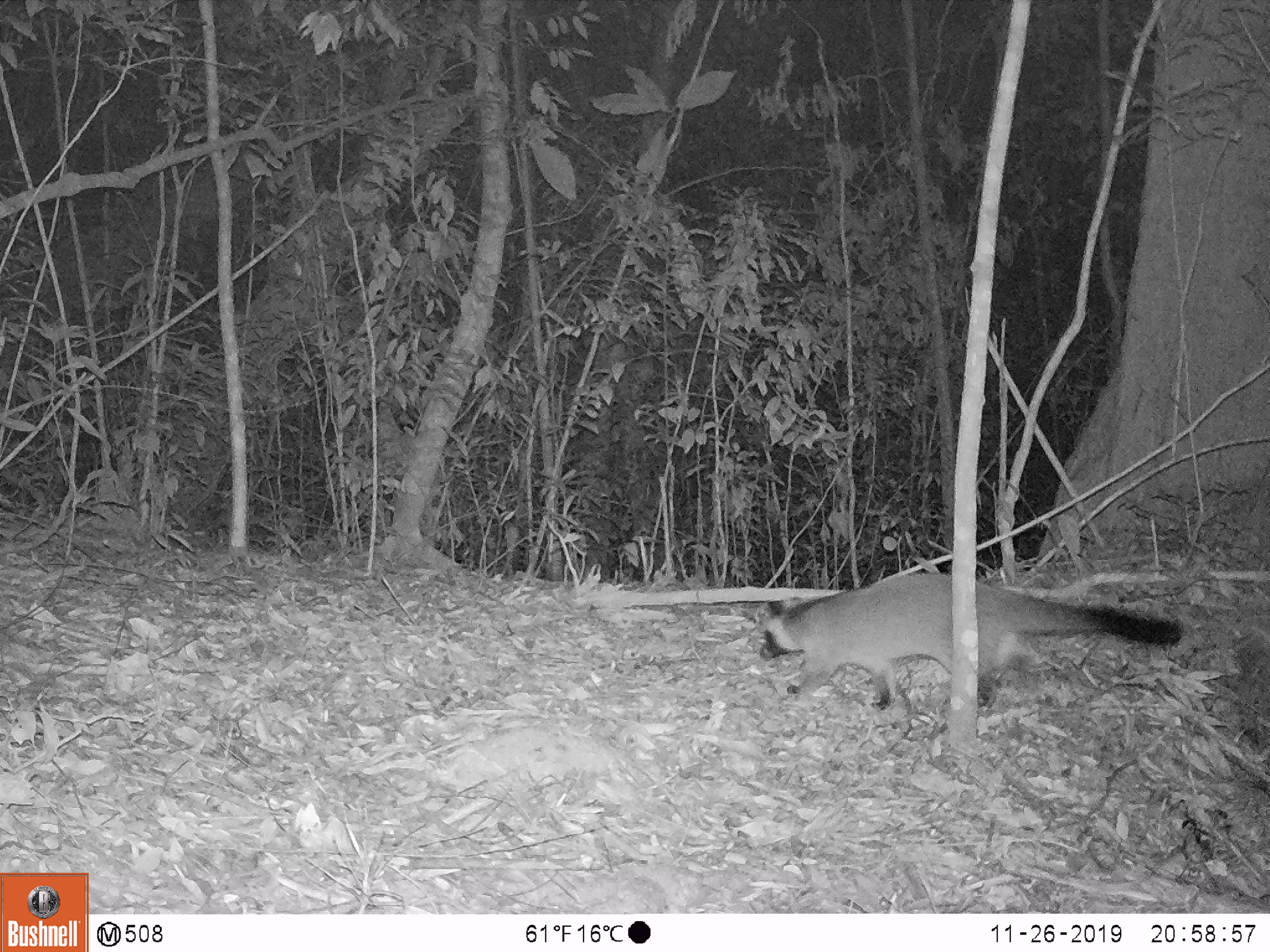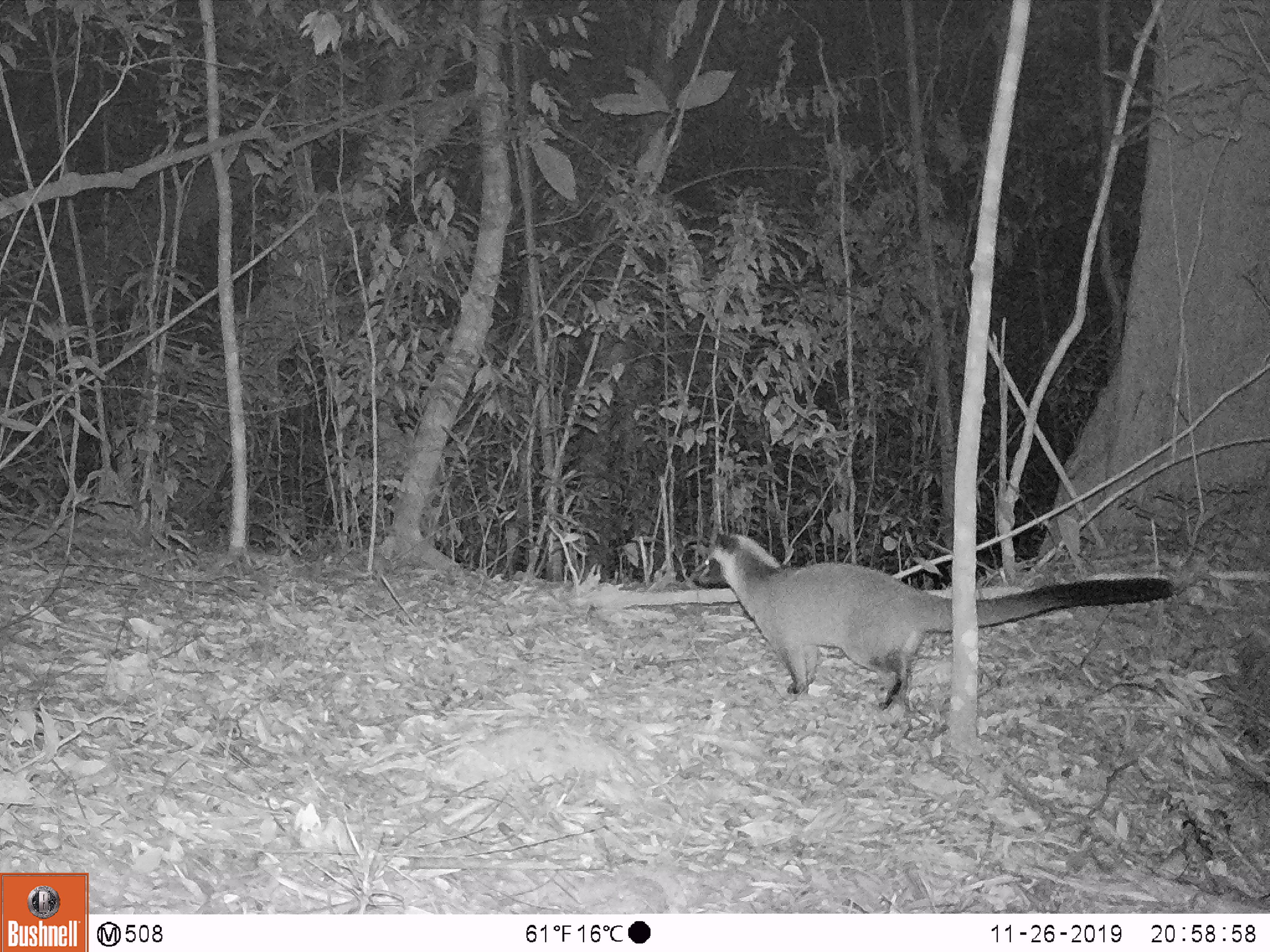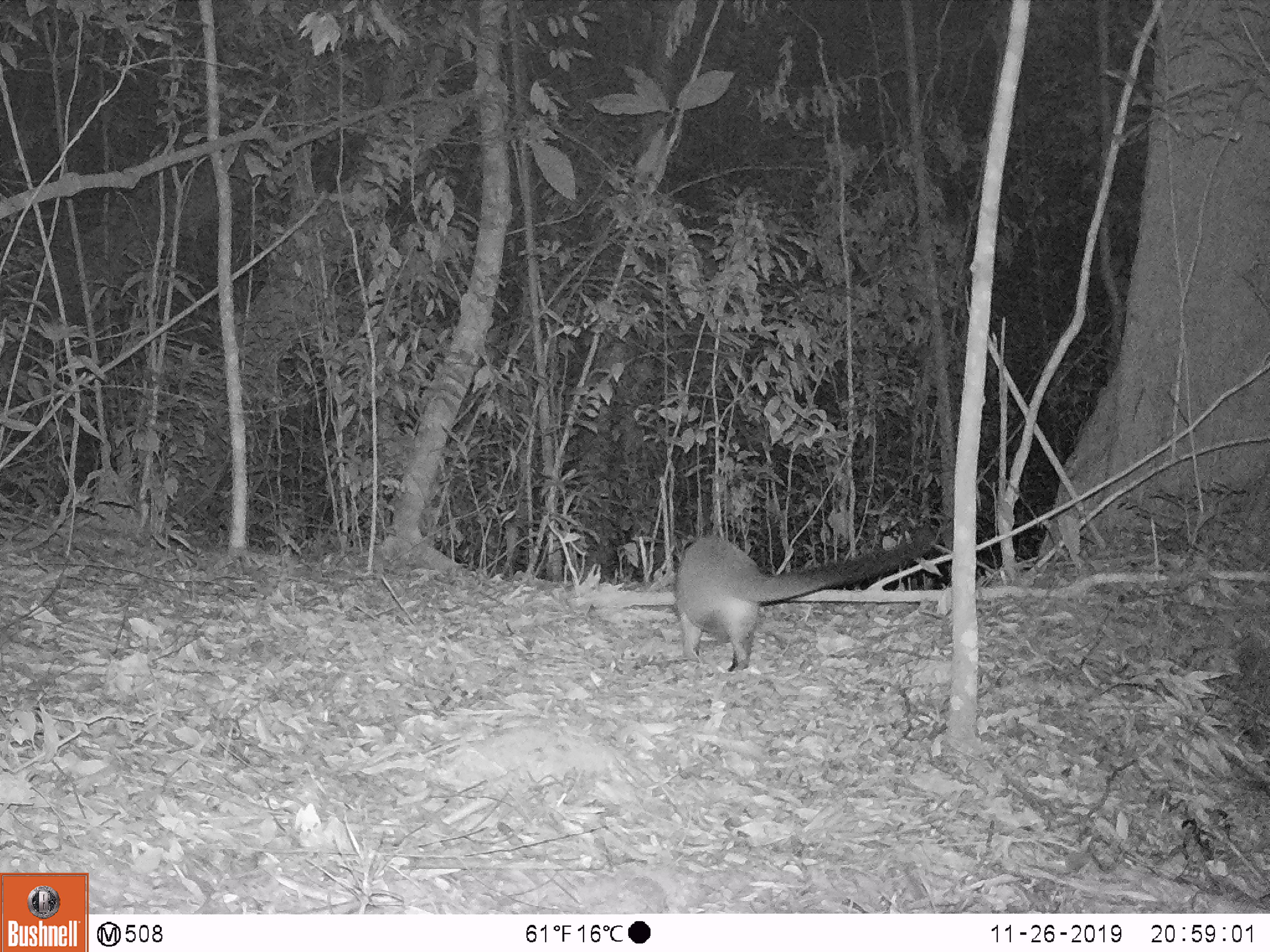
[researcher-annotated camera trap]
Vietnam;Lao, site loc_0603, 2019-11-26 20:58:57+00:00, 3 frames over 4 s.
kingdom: Animalia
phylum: Chordata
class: Mammalia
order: Carnivora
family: Viverridae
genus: Paguma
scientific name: Paguma larvata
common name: masked palm civet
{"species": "masked palm civet (Paguma larvata)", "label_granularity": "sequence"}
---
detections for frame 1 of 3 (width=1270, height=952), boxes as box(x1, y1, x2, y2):
masked palm civet: box(759, 571, 1183, 712)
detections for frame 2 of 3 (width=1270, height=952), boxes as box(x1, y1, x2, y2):
masked palm civet: box(692, 534, 1174, 710)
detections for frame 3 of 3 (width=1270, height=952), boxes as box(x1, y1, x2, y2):
masked palm civet: box(674, 528, 933, 672)